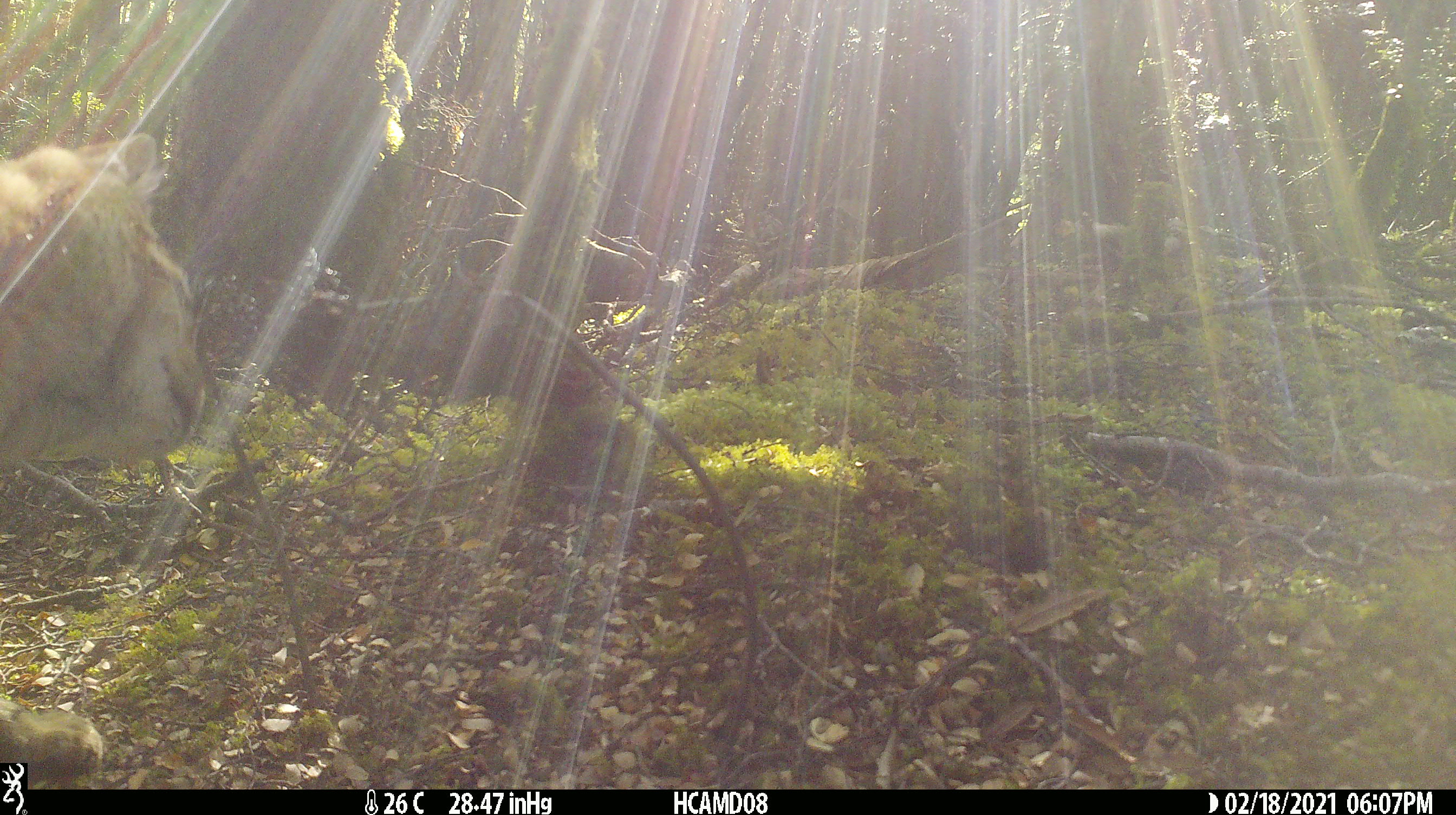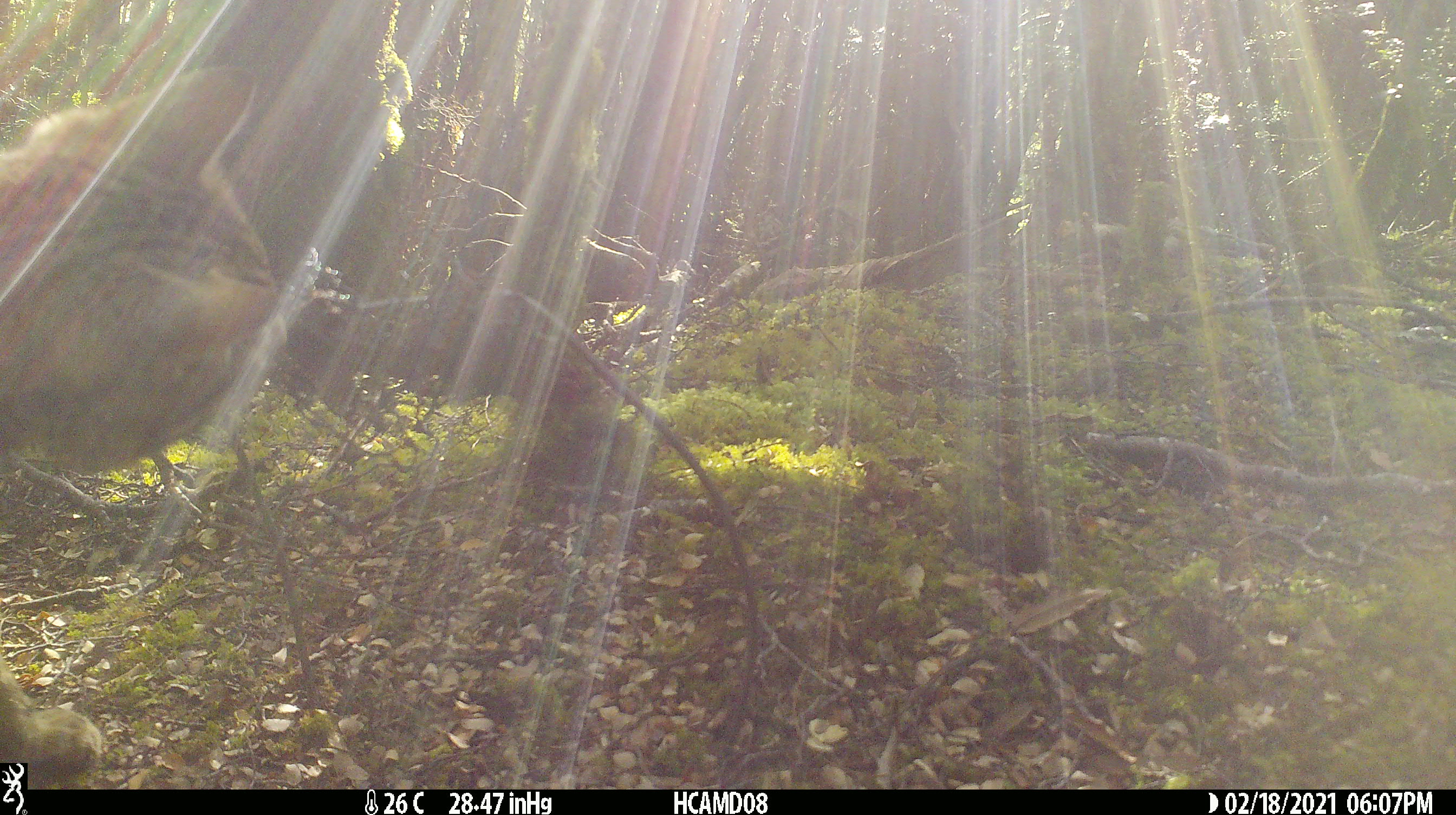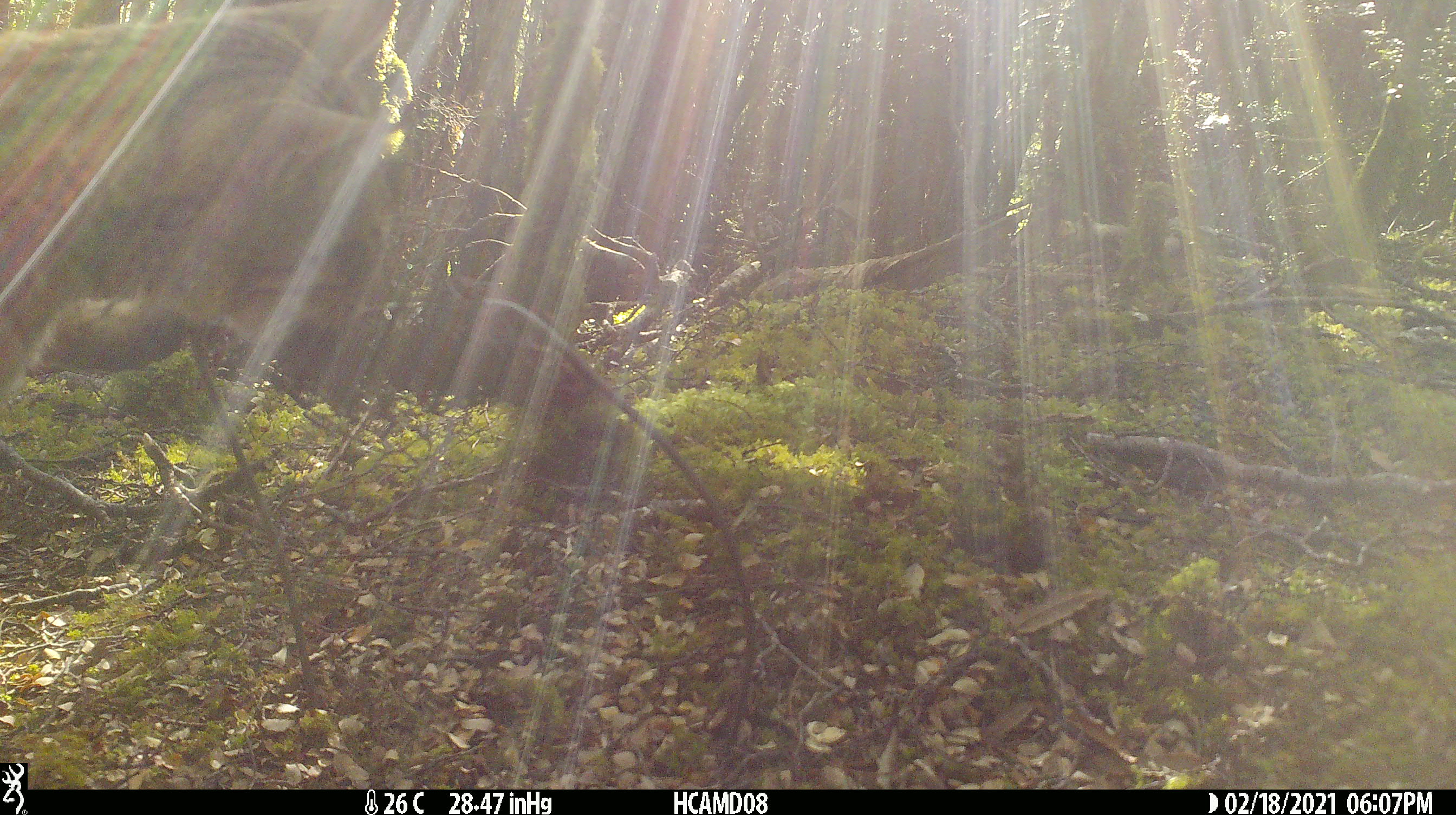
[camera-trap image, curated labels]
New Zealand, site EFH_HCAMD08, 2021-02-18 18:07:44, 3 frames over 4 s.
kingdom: Animalia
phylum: Chordata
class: Mammalia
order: Carnivora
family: Felidae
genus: Felis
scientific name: Felis catus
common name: domestic cat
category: cat